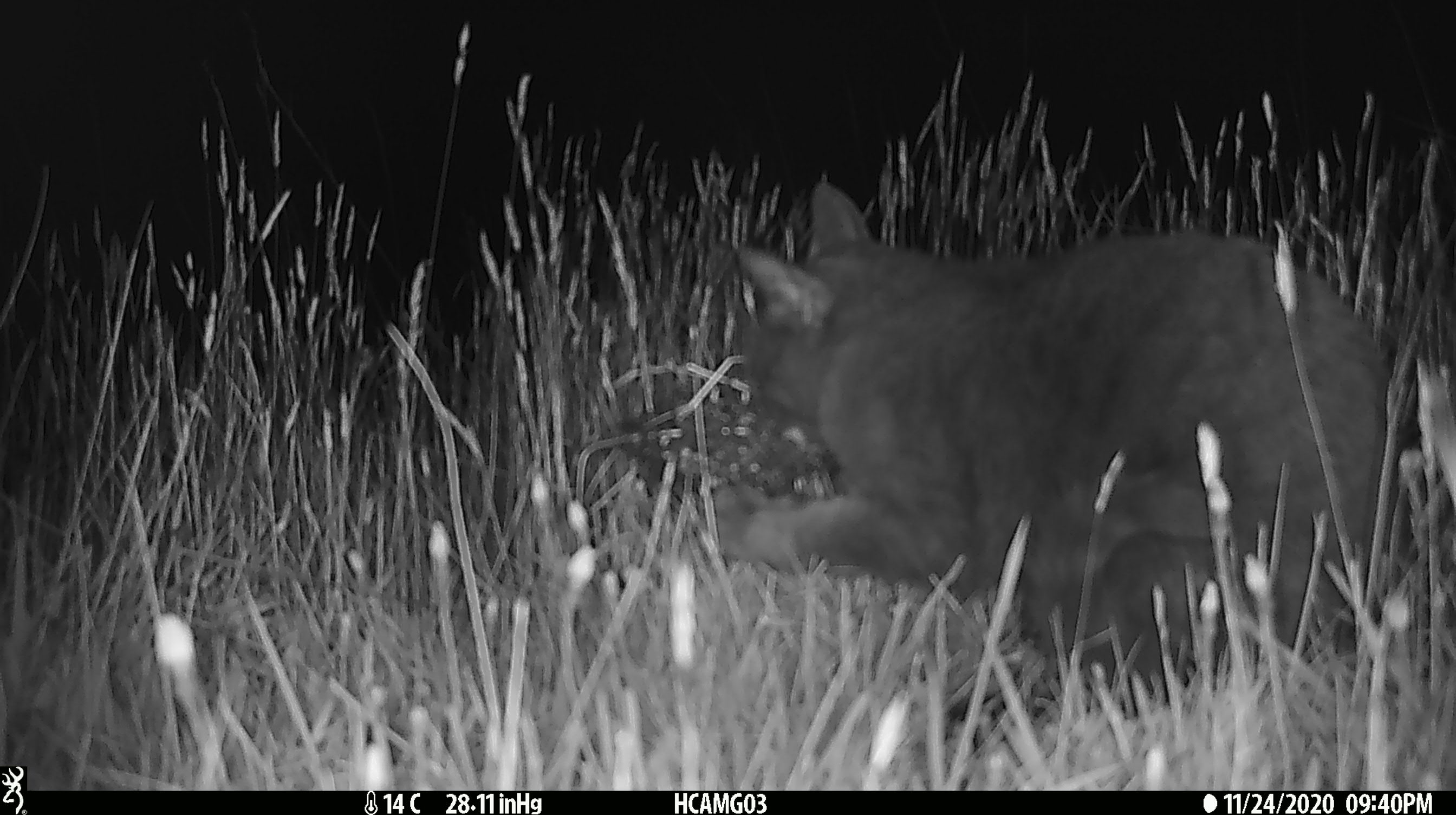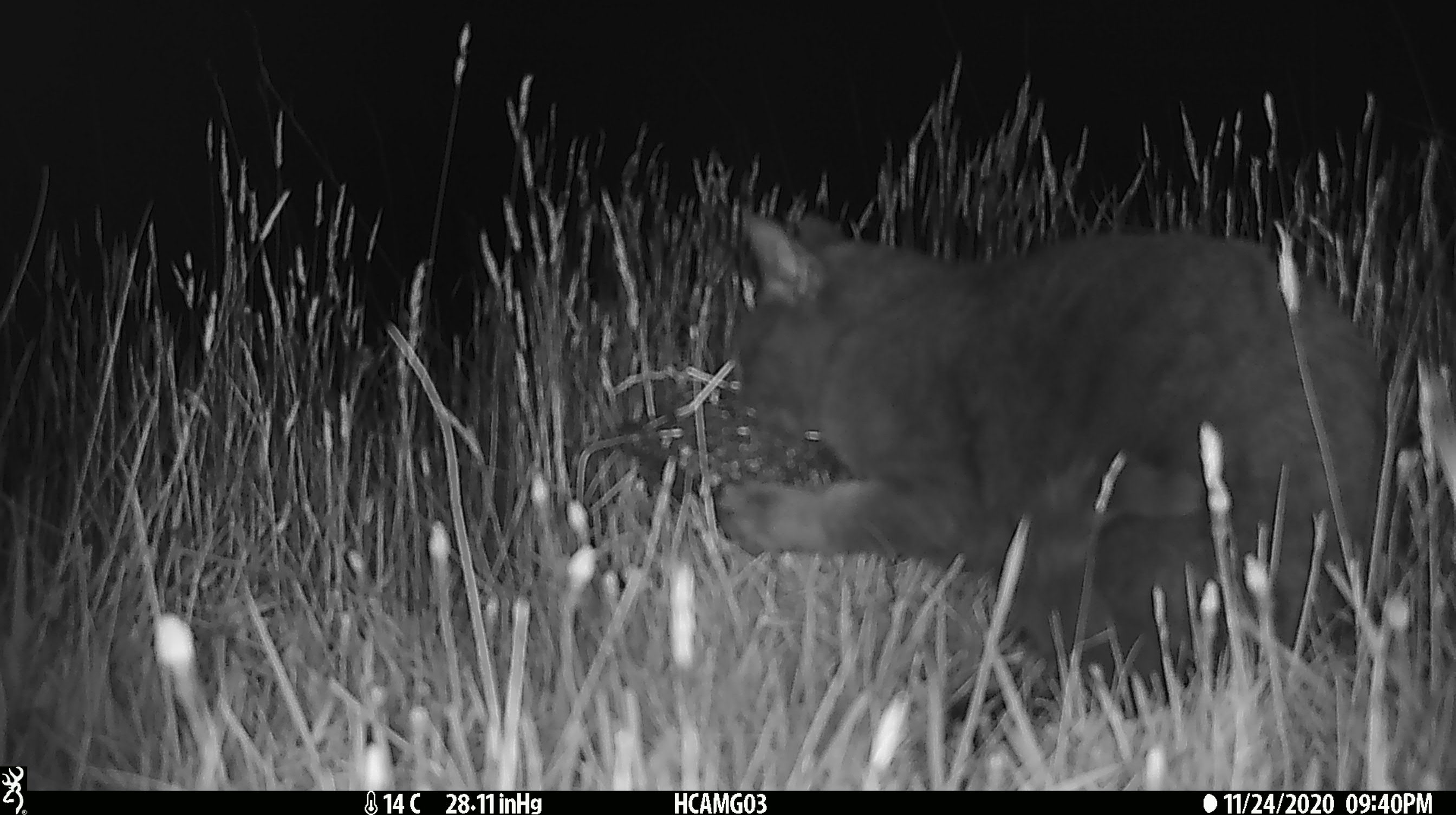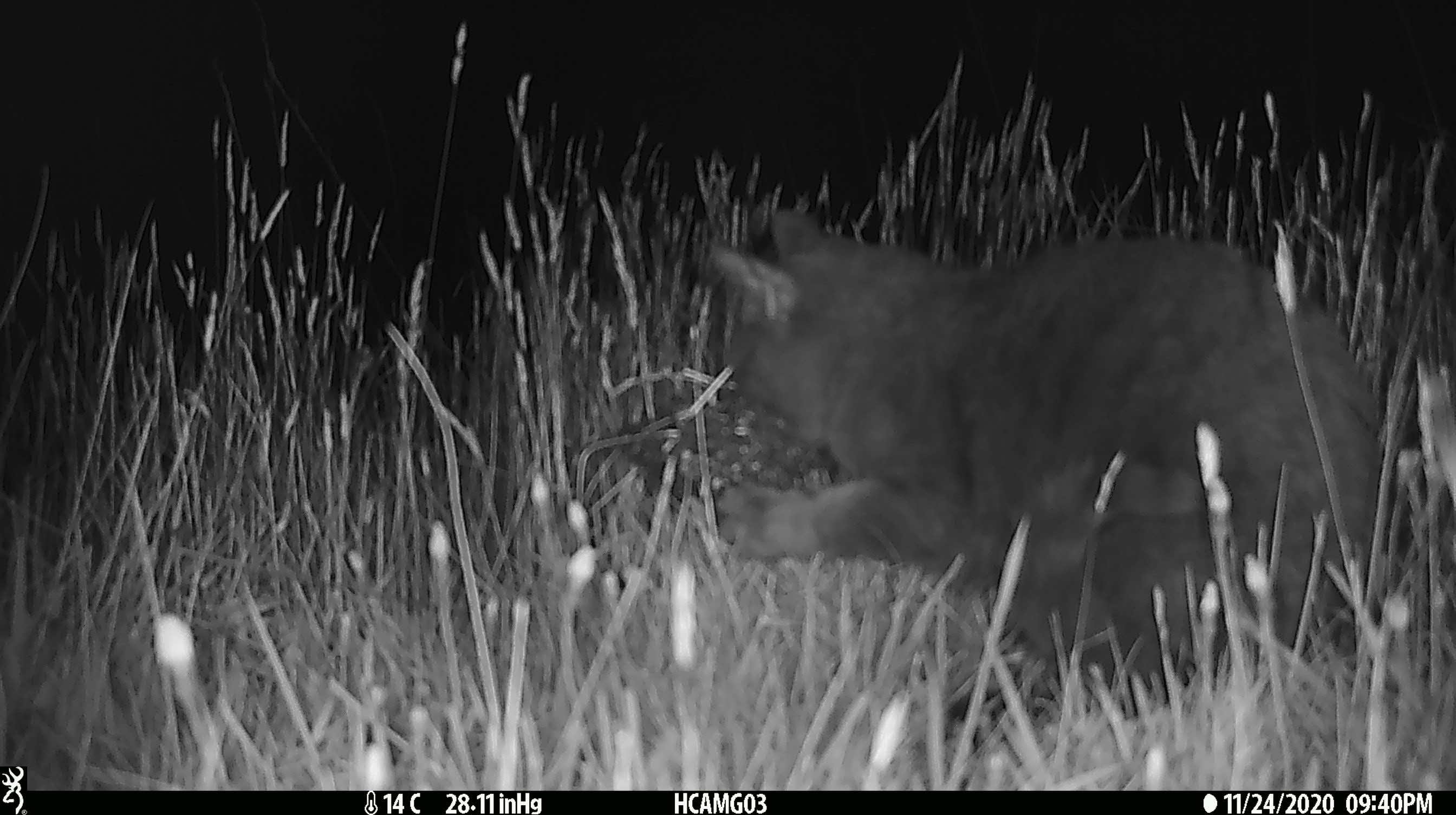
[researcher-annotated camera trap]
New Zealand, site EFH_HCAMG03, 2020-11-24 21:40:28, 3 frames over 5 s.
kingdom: Animalia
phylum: Chordata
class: Mammalia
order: Carnivora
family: Felidae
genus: Felis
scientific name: Felis catus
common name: domestic cat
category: cat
Cat (domestic cat) (Felis catus).